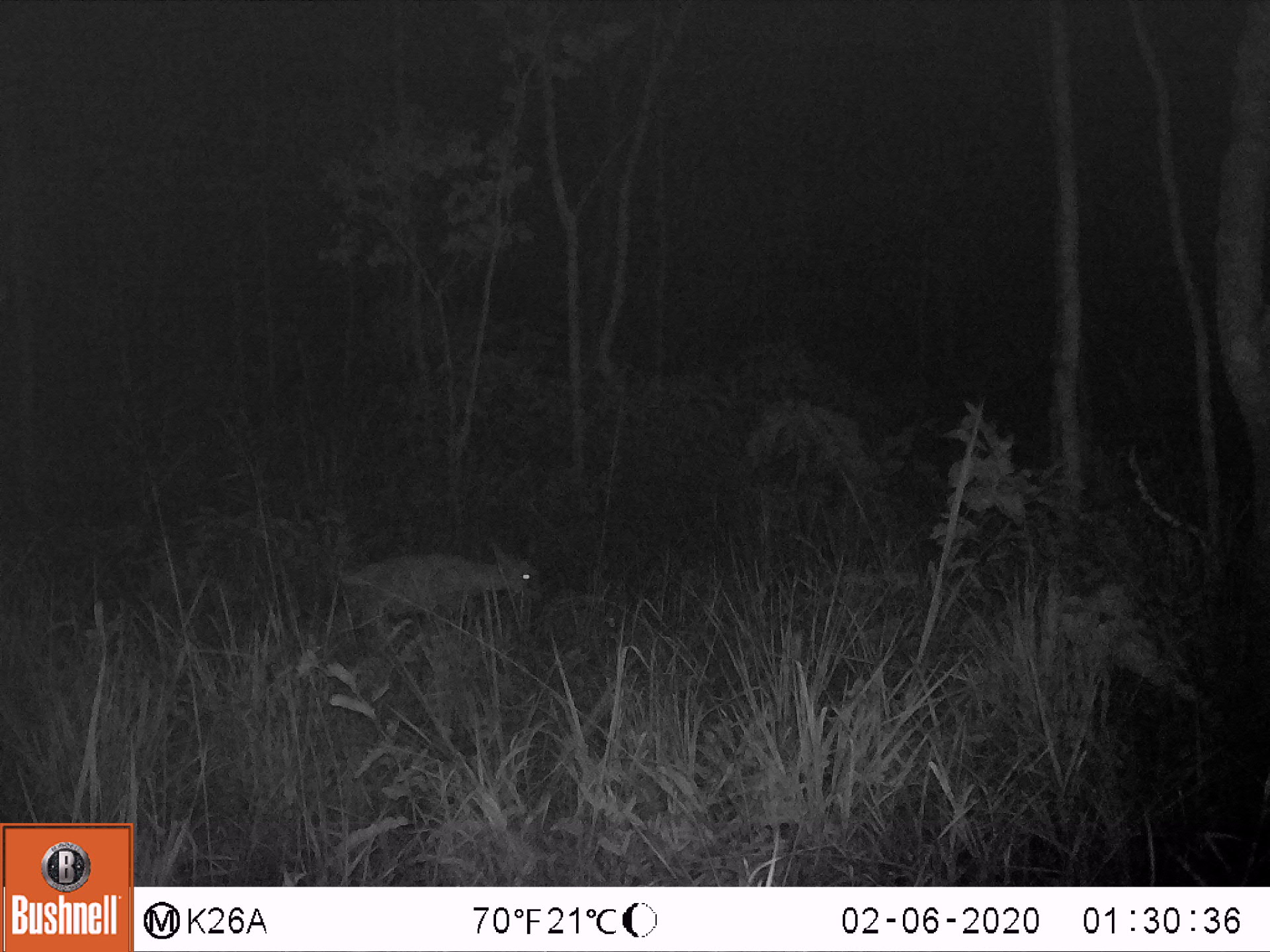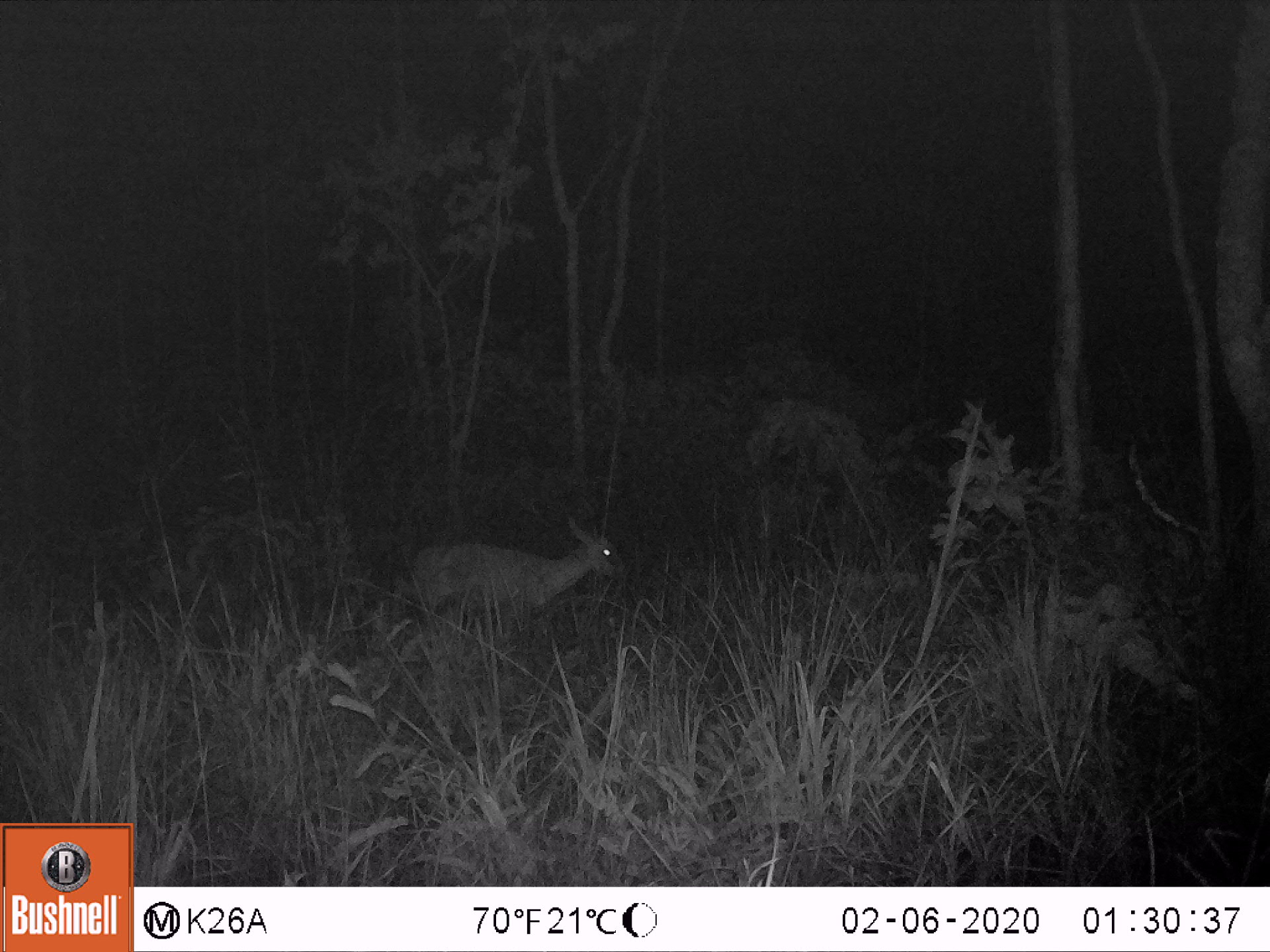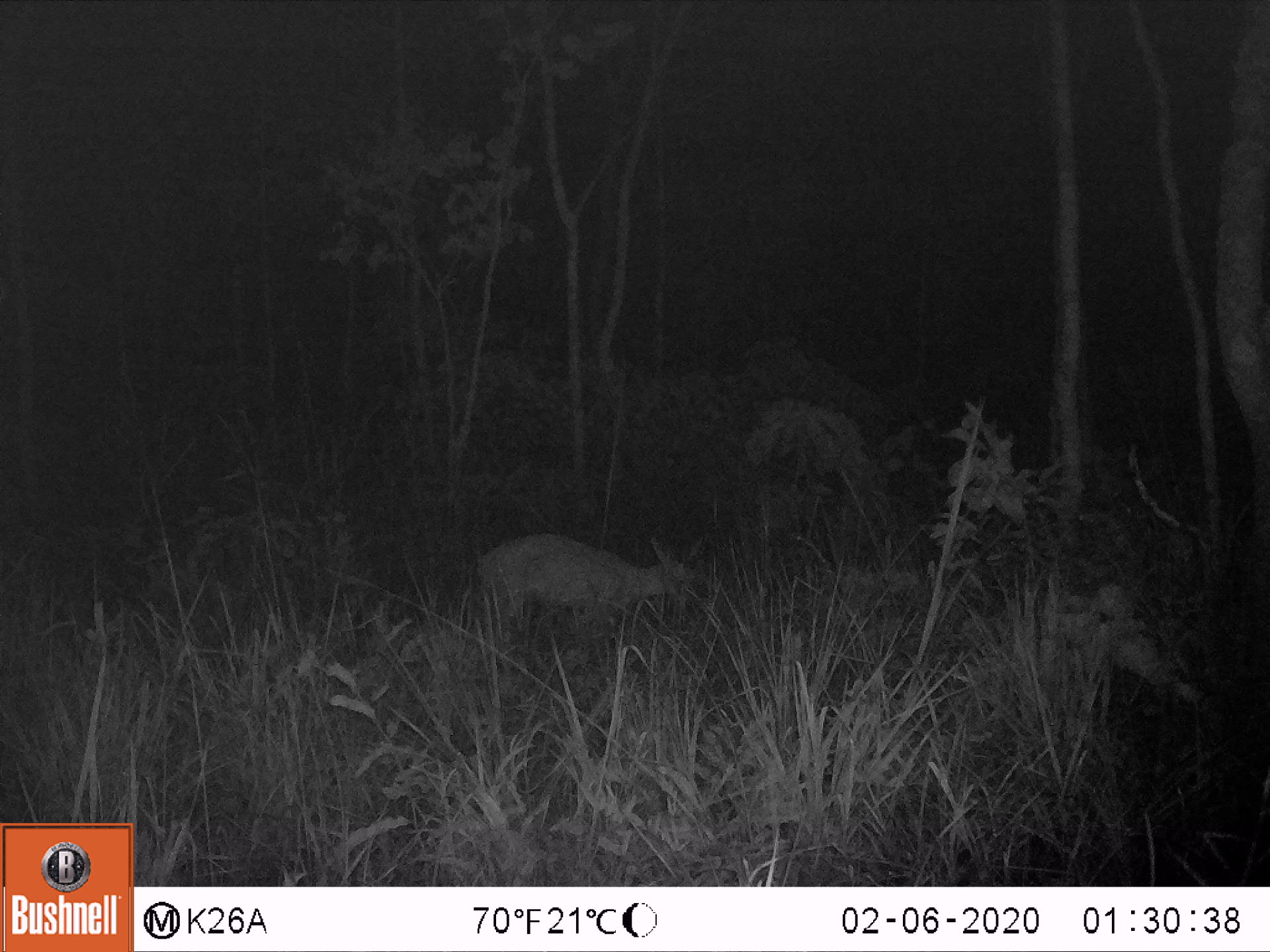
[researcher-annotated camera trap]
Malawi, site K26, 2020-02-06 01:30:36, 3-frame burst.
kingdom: Animalia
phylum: Chordata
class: Mammalia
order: Artiodactyla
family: Bovidae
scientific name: Antilopinae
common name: small antelope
Small antelope (Antilopinae), count 1.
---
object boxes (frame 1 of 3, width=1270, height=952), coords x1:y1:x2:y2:
small antelope: 339:538:549:647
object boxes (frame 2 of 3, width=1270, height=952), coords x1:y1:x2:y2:
small antelope: 391:517:625:625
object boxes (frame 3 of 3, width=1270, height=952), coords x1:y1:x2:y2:
small antelope: 474:533:705:630